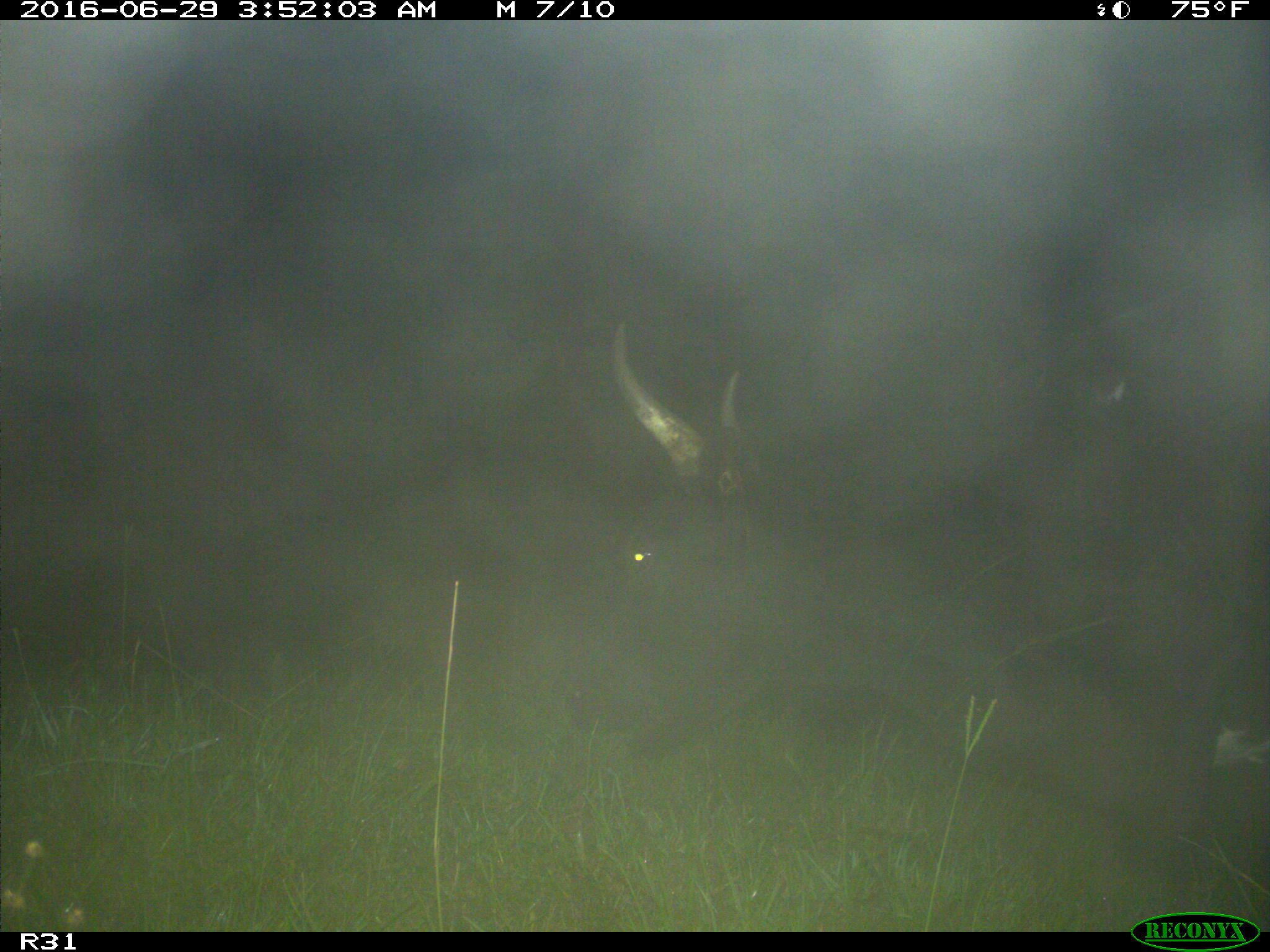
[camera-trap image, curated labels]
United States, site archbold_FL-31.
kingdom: Animalia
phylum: Chordata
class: Mammalia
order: Artiodactyla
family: Bovidae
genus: Bos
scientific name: Bos taurus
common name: domestic cow